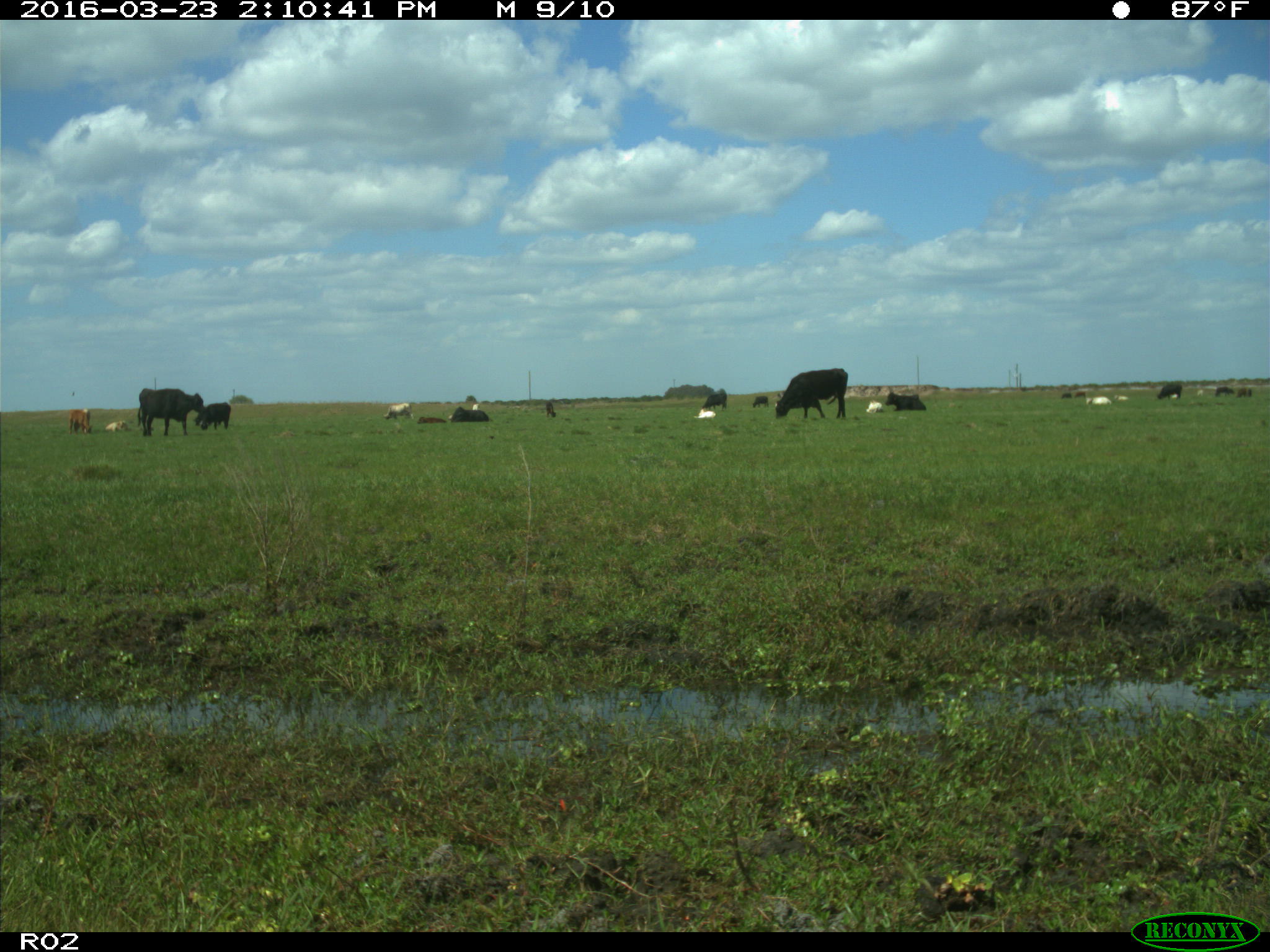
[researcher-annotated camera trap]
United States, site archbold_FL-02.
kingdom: Animalia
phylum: Chordata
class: Mammalia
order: Artiodactyla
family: Bovidae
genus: Bos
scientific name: Bos taurus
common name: domestic cow